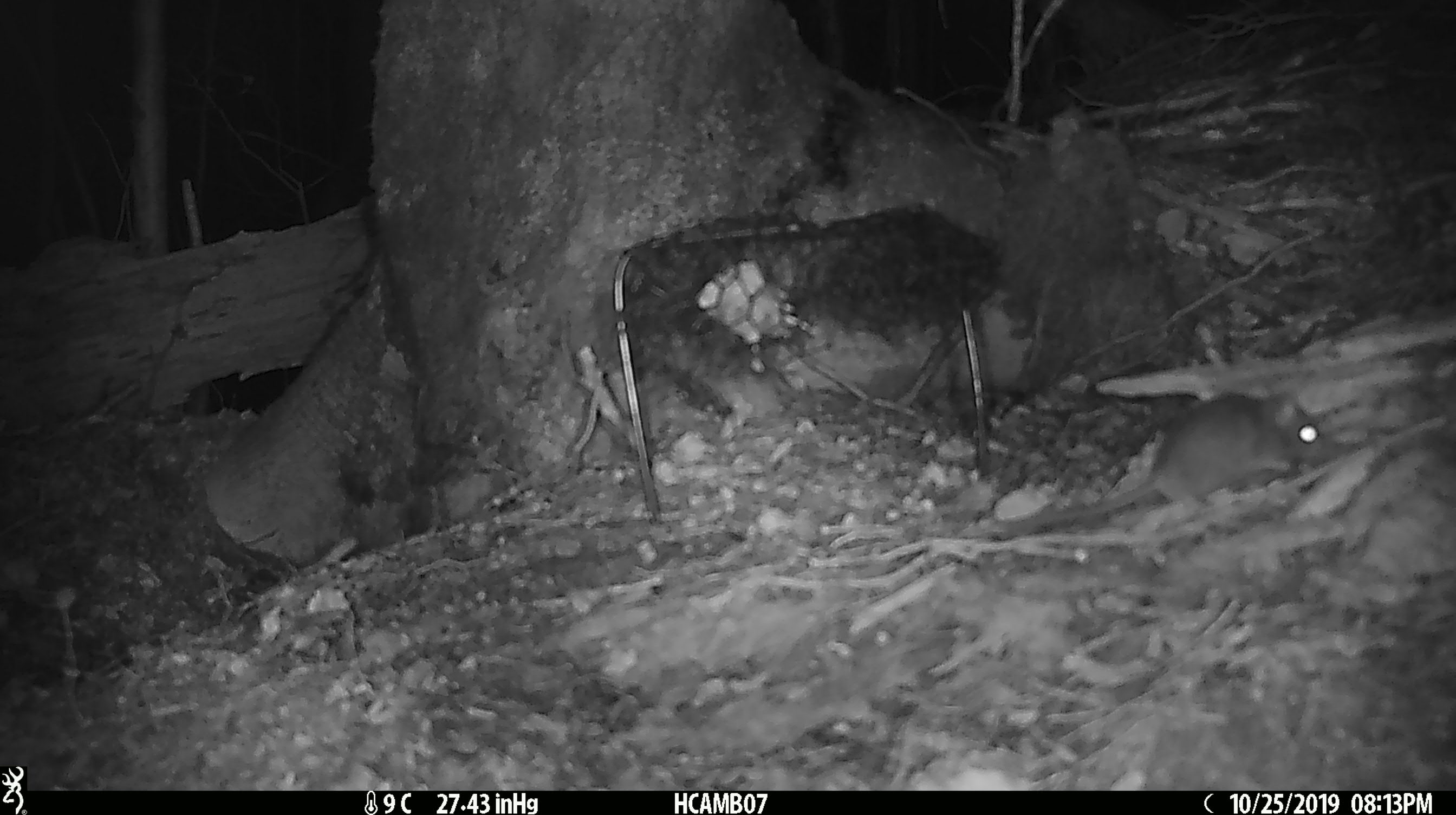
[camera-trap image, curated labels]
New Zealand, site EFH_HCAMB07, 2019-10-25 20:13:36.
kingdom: Animalia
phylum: Chordata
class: Mammalia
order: Rodentia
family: Muridae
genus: Mus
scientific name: Mus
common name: mouse